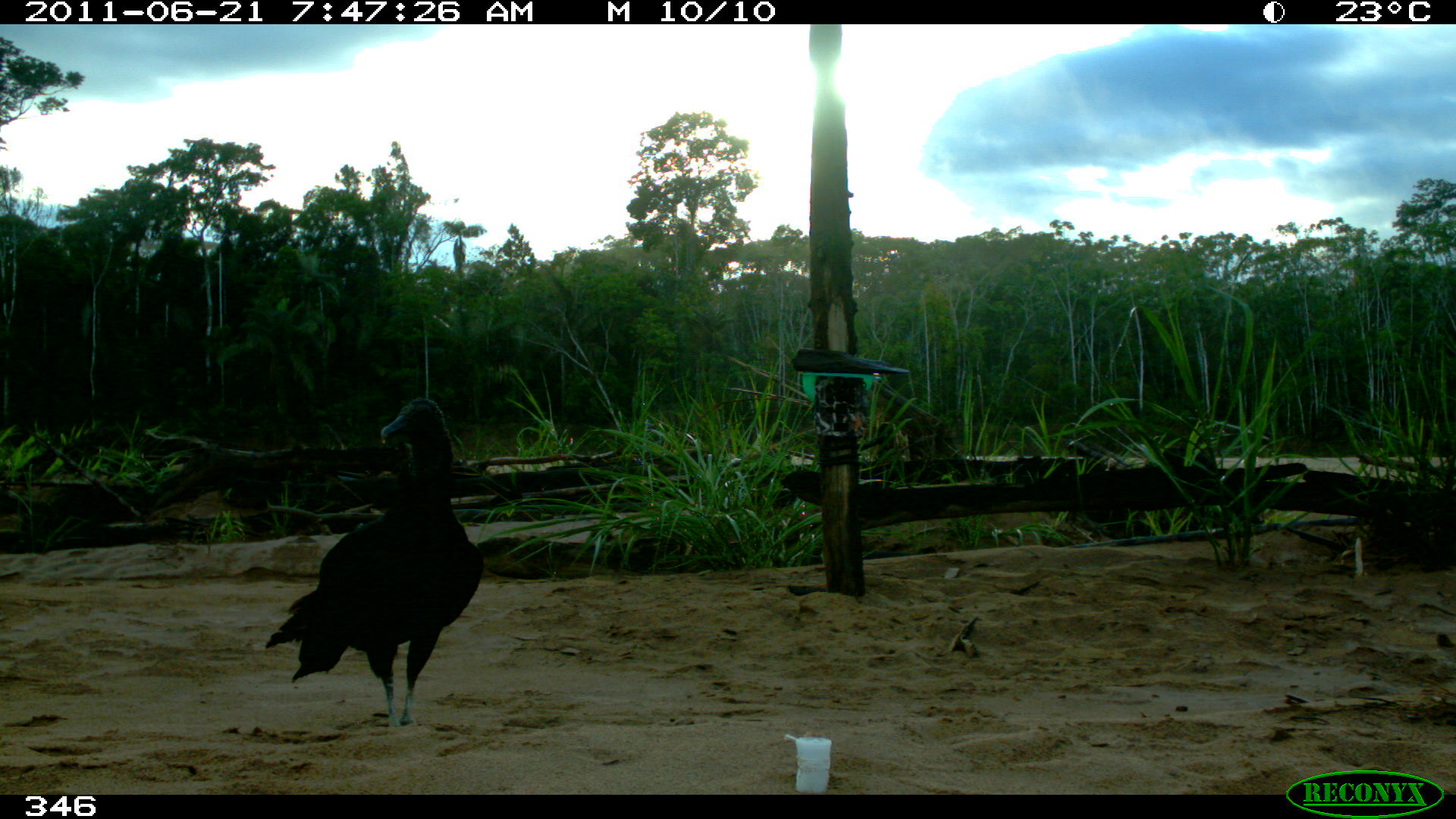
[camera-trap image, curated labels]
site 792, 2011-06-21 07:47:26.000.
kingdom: Animalia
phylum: Chordata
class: Aves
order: Cathartiformes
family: Cathartidae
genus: Coragyps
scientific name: Coragyps atratus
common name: black vulture